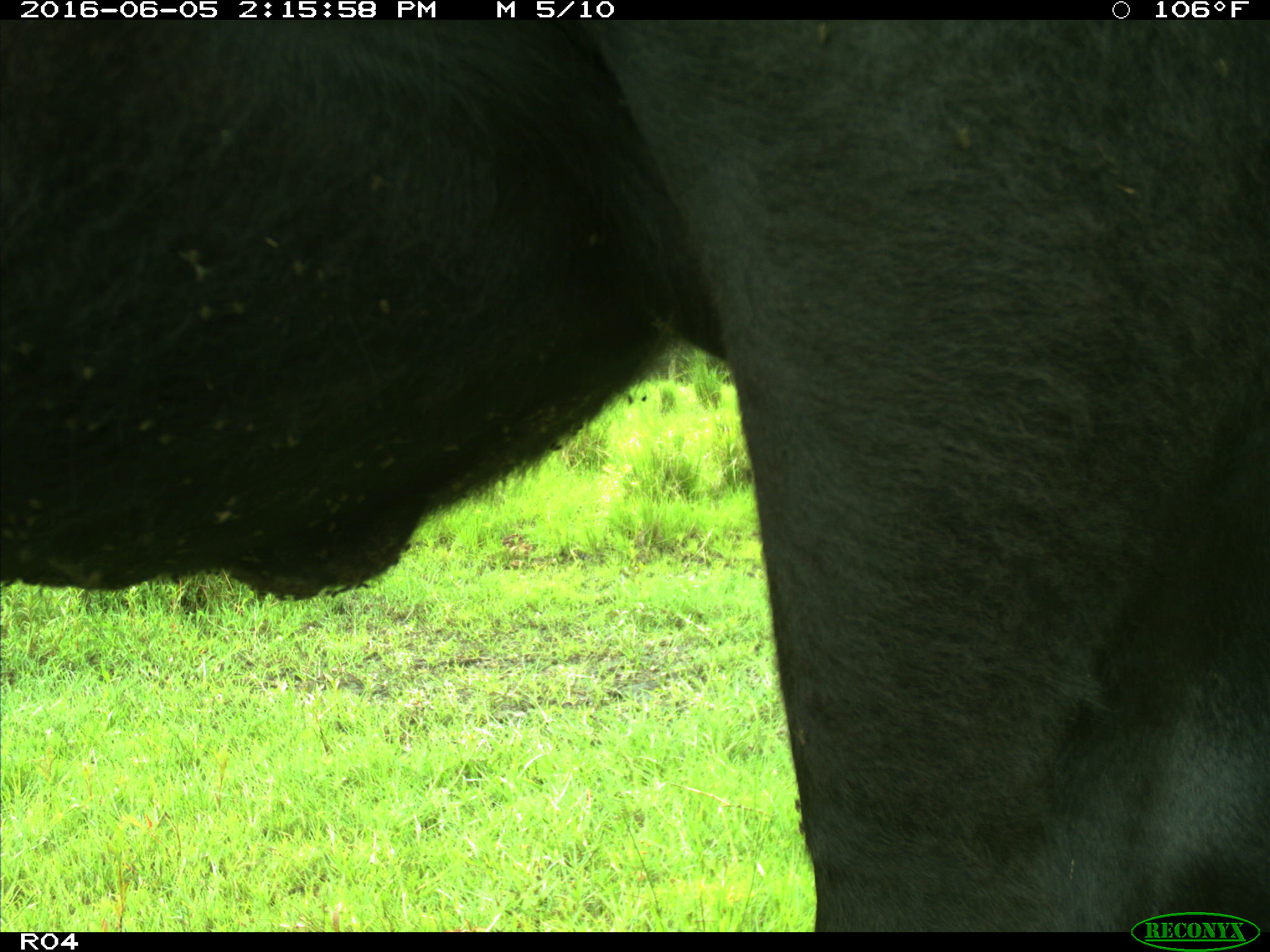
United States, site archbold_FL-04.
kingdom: Animalia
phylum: Chordata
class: Mammalia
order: Artiodactyla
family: Bovidae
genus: Bos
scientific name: Bos taurus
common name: domestic cow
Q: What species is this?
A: Bos taurus (domestic cow).